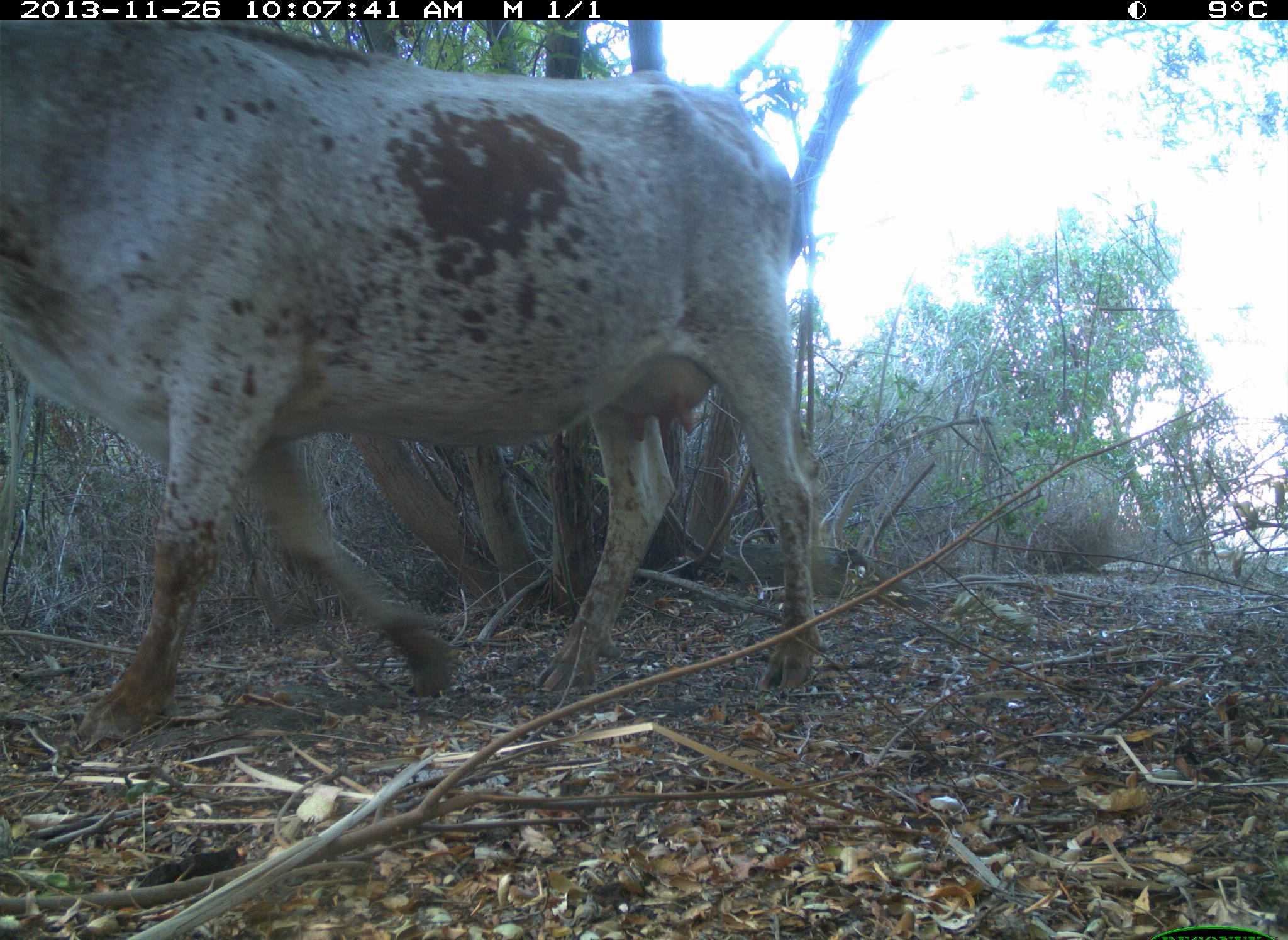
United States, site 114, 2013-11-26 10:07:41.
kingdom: Animalia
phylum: Chordata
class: Mammalia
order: Artiodactyla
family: Bovidae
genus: Bos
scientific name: Bos taurus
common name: cow